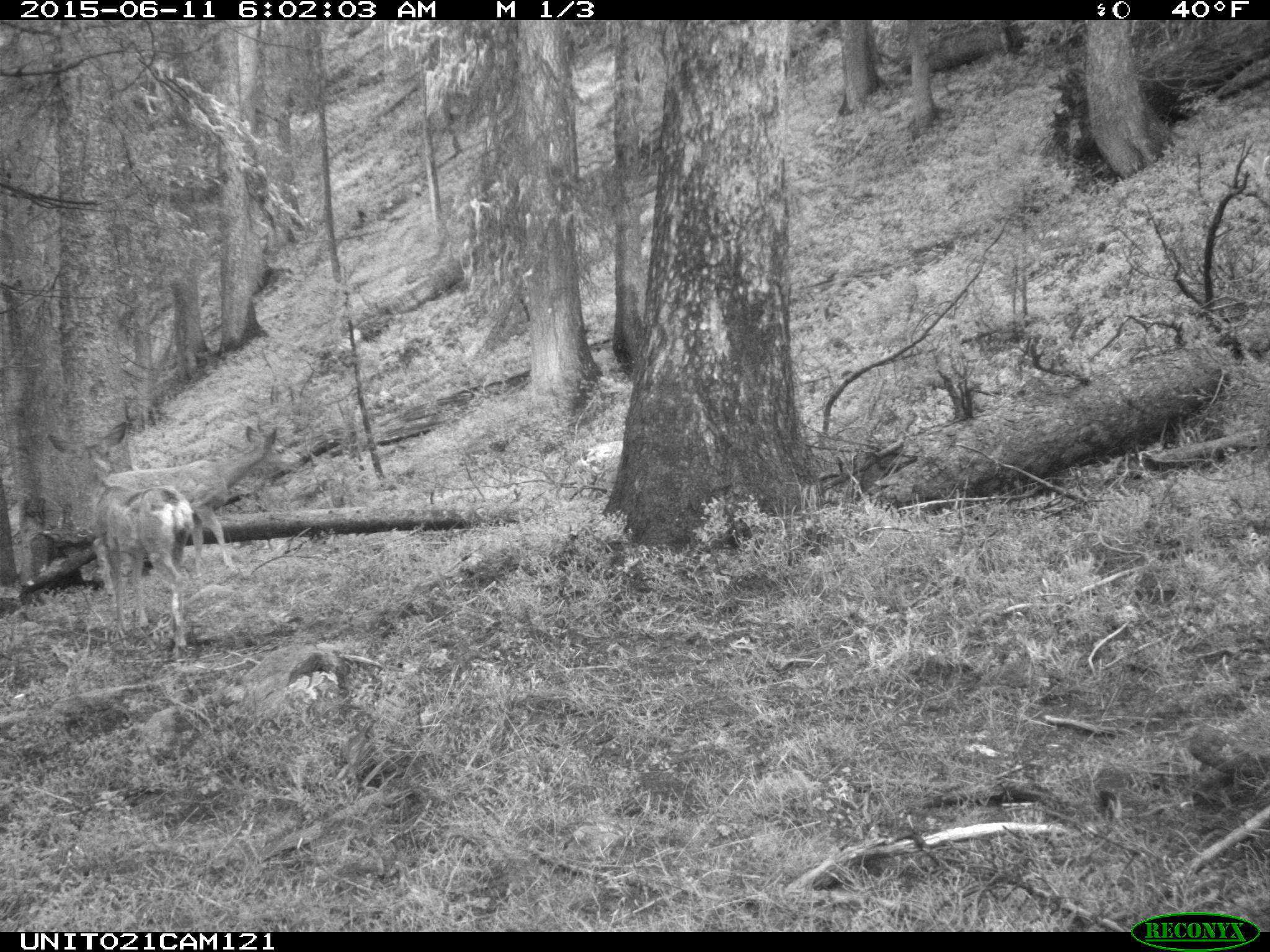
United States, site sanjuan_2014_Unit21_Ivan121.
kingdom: Animalia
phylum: Chordata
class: Mammalia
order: Artiodactyla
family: Cervidae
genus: Odocoileus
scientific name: Odocoileus hemionus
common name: mule deer